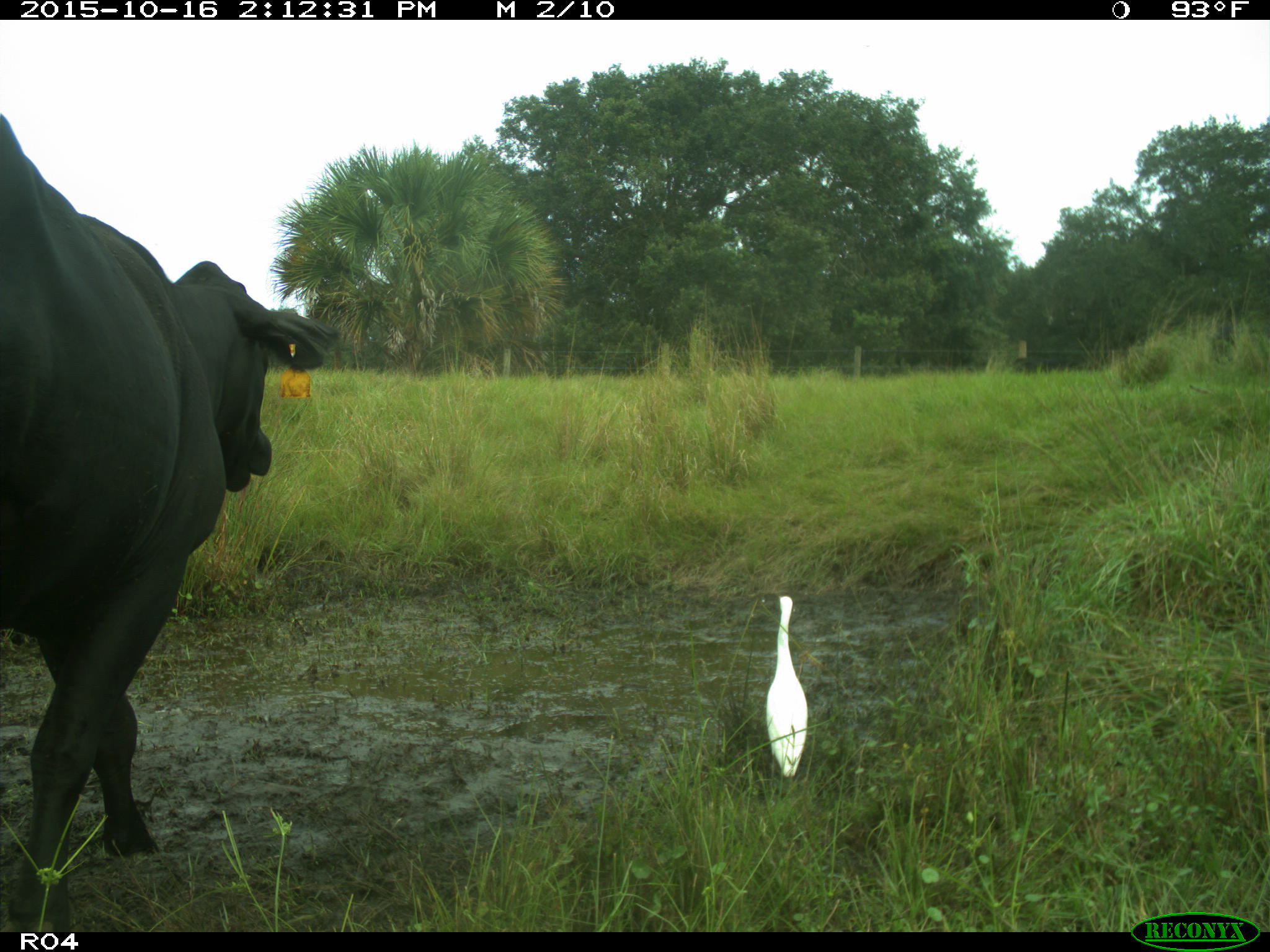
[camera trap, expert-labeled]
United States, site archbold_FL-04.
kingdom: Animalia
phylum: Chordata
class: Mammalia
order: Artiodactyla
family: Bovidae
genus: Bos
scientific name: Bos taurus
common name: domestic cow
Bos taurus (domestic cow).